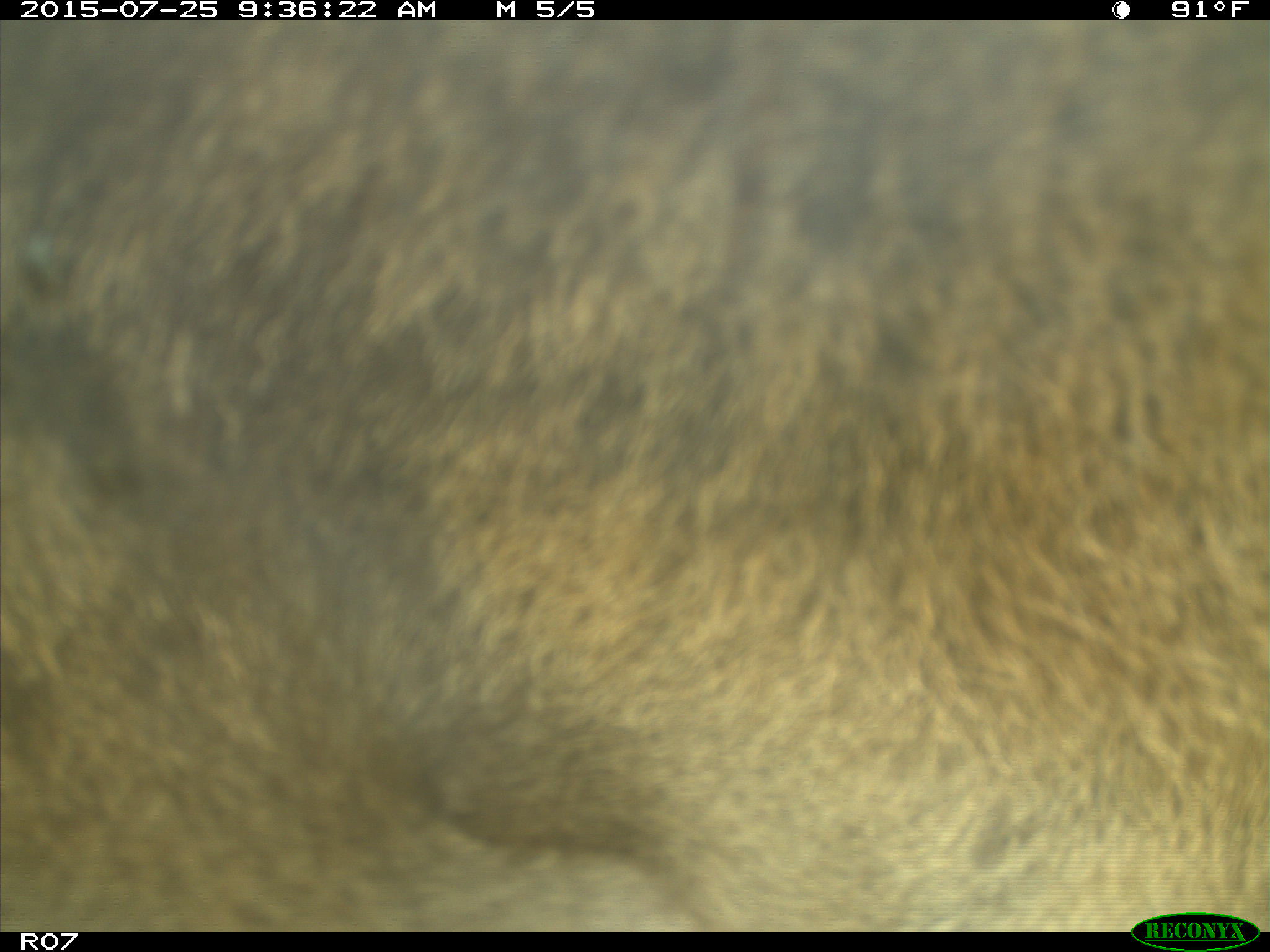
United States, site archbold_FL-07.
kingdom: Animalia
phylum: Chordata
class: Mammalia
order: Artiodactyla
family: Bovidae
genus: Bos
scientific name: Bos taurus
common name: domestic cow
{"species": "Bos taurus (domestic cow)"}